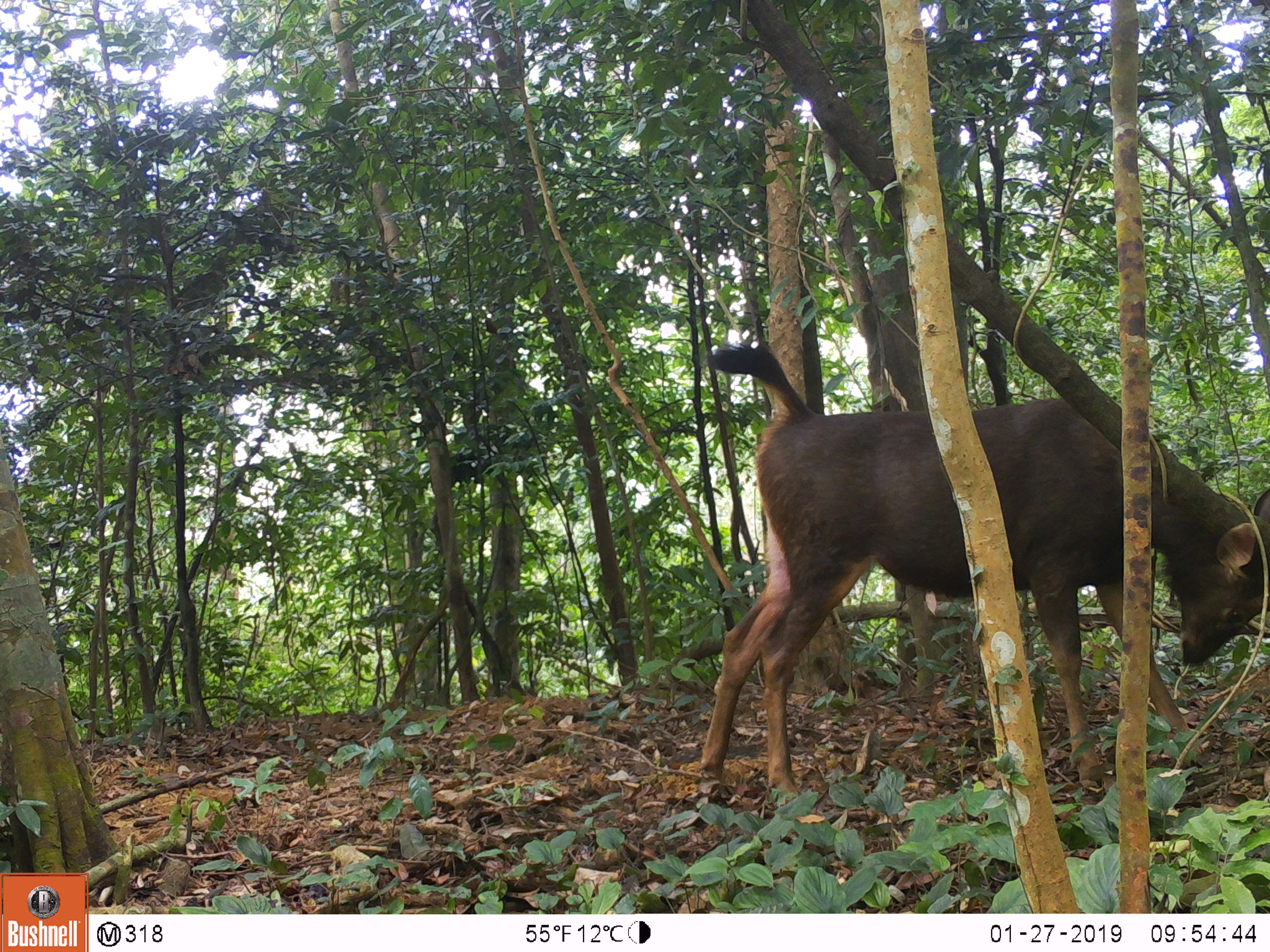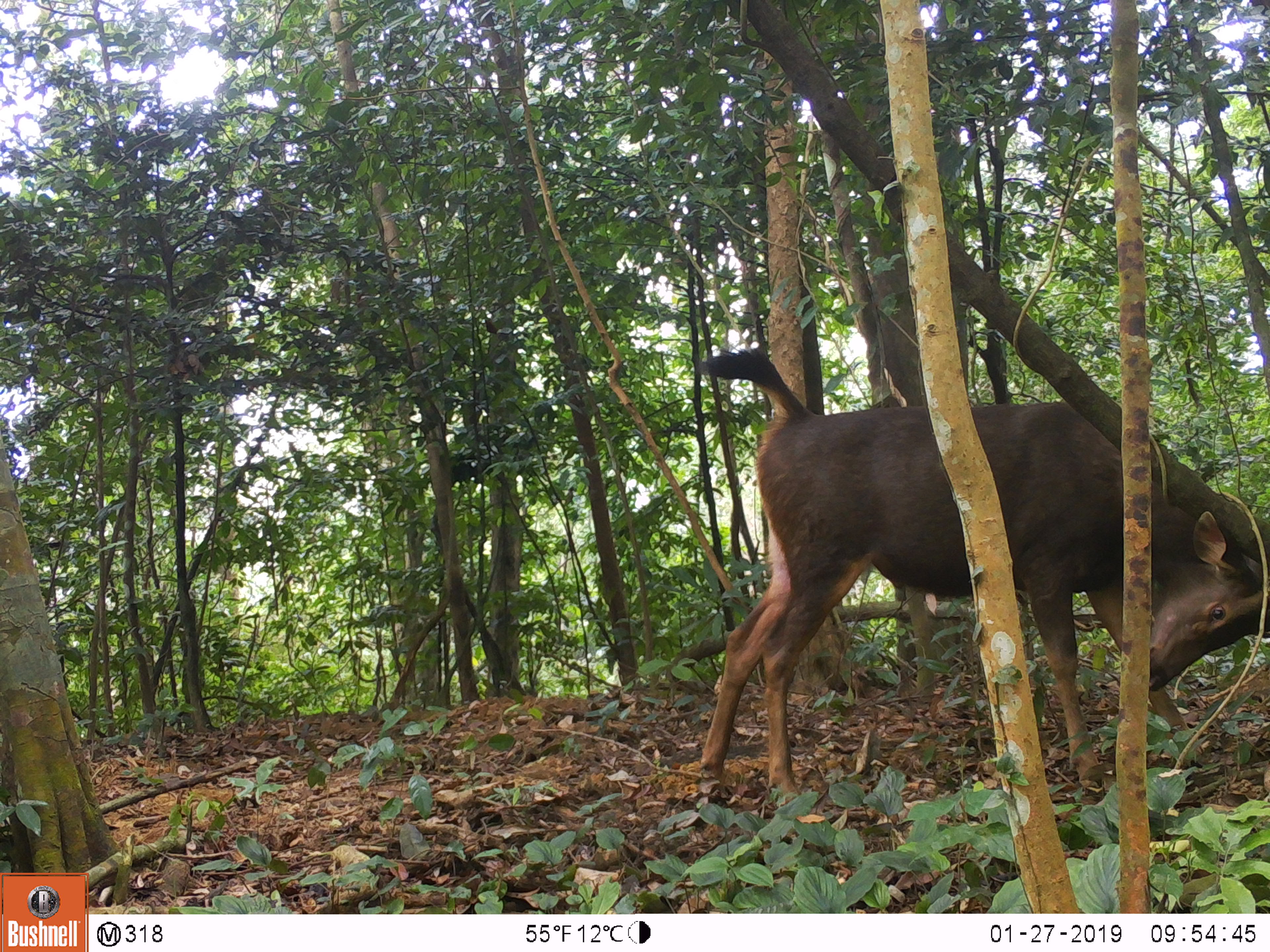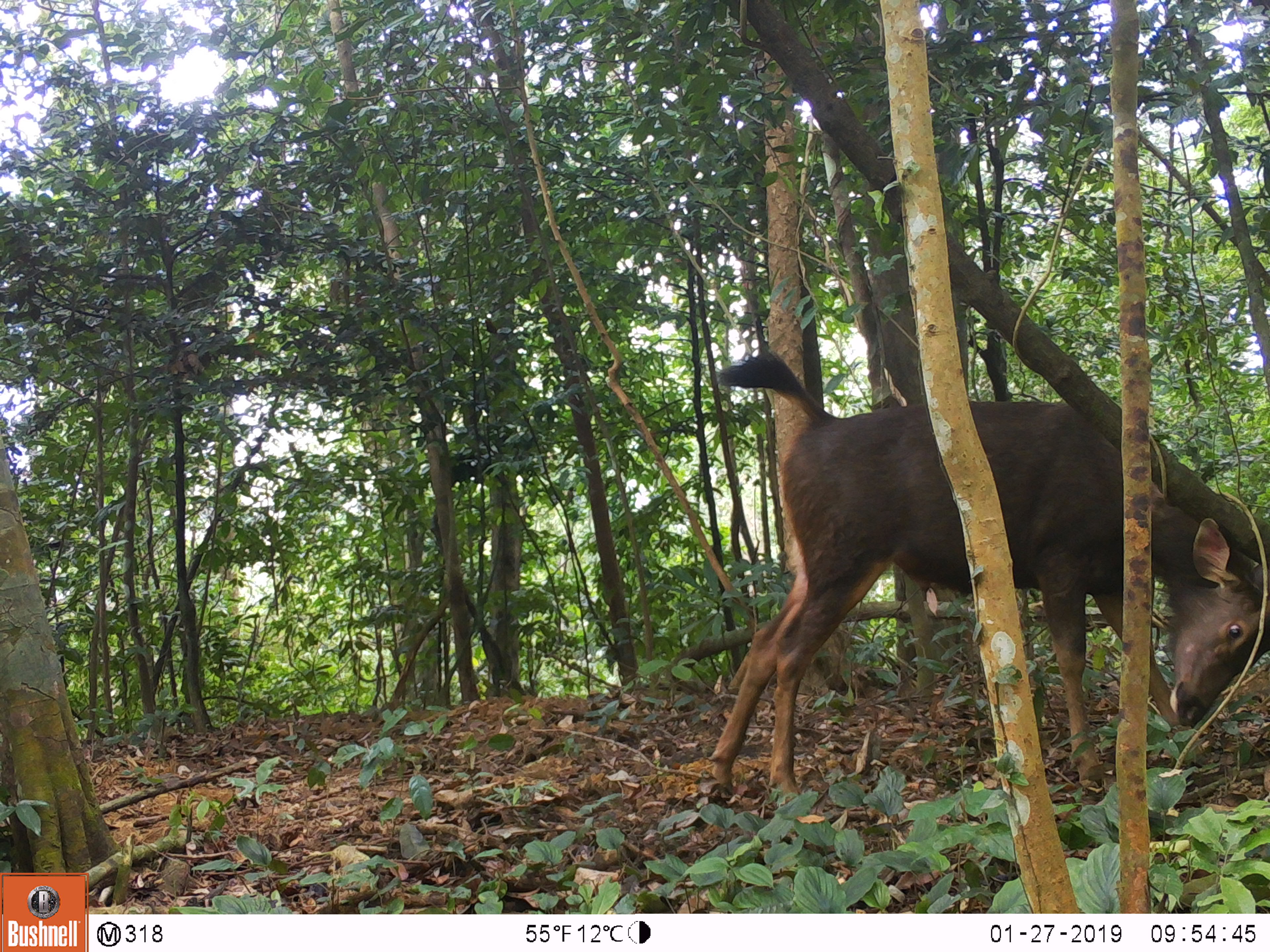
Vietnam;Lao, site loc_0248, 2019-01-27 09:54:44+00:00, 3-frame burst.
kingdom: Animalia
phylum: Chordata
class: Mammalia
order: Artiodactyla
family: Cervidae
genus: Rusa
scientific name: Rusa unicolor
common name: sambar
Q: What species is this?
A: Sambar (Rusa unicolor).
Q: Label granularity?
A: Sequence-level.